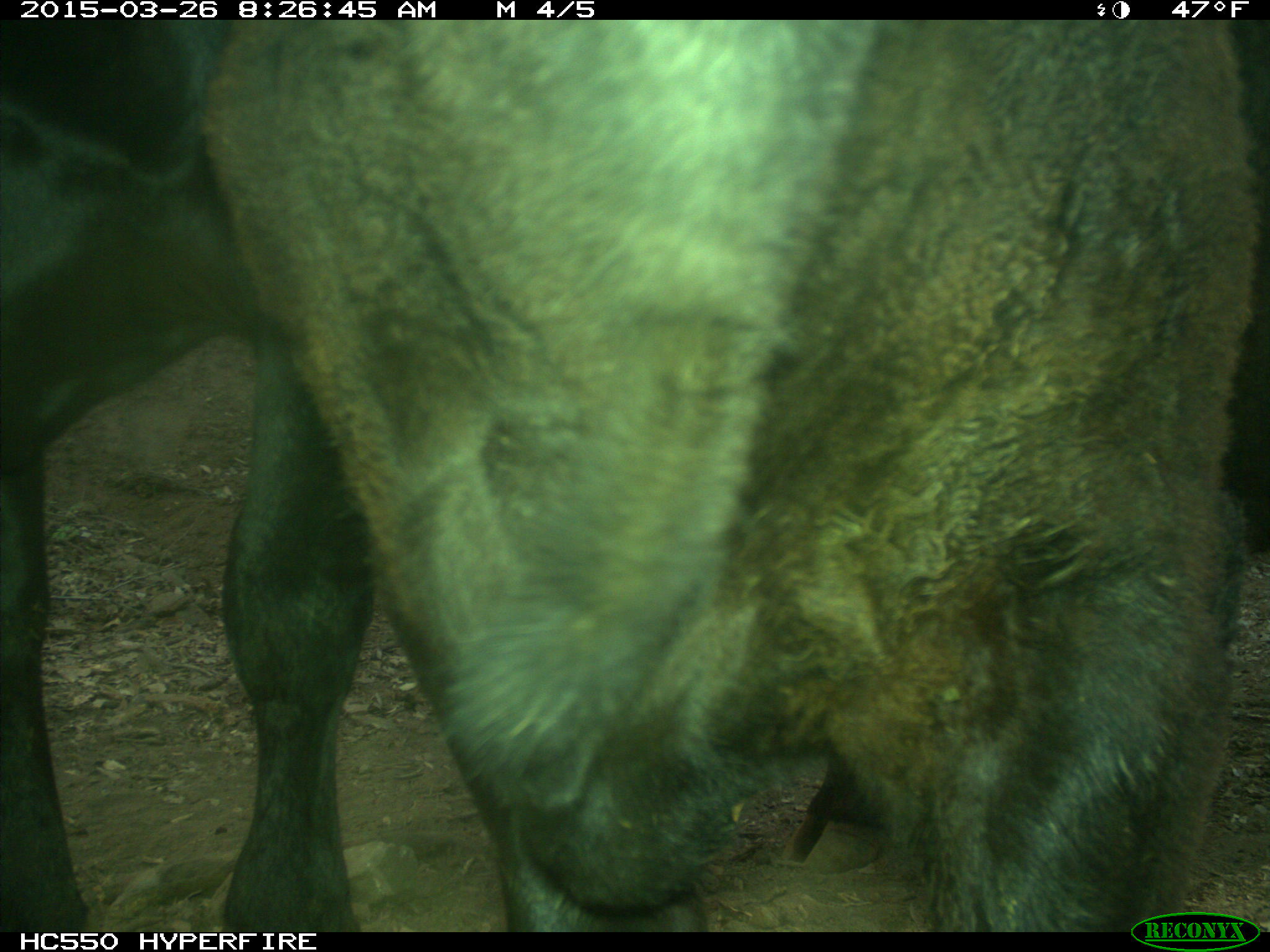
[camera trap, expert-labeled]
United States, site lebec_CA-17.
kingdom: Animalia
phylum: Chordata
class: Mammalia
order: Artiodactyla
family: Bovidae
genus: Bos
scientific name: Bos taurus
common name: domestic cow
Bos taurus (domestic cow).